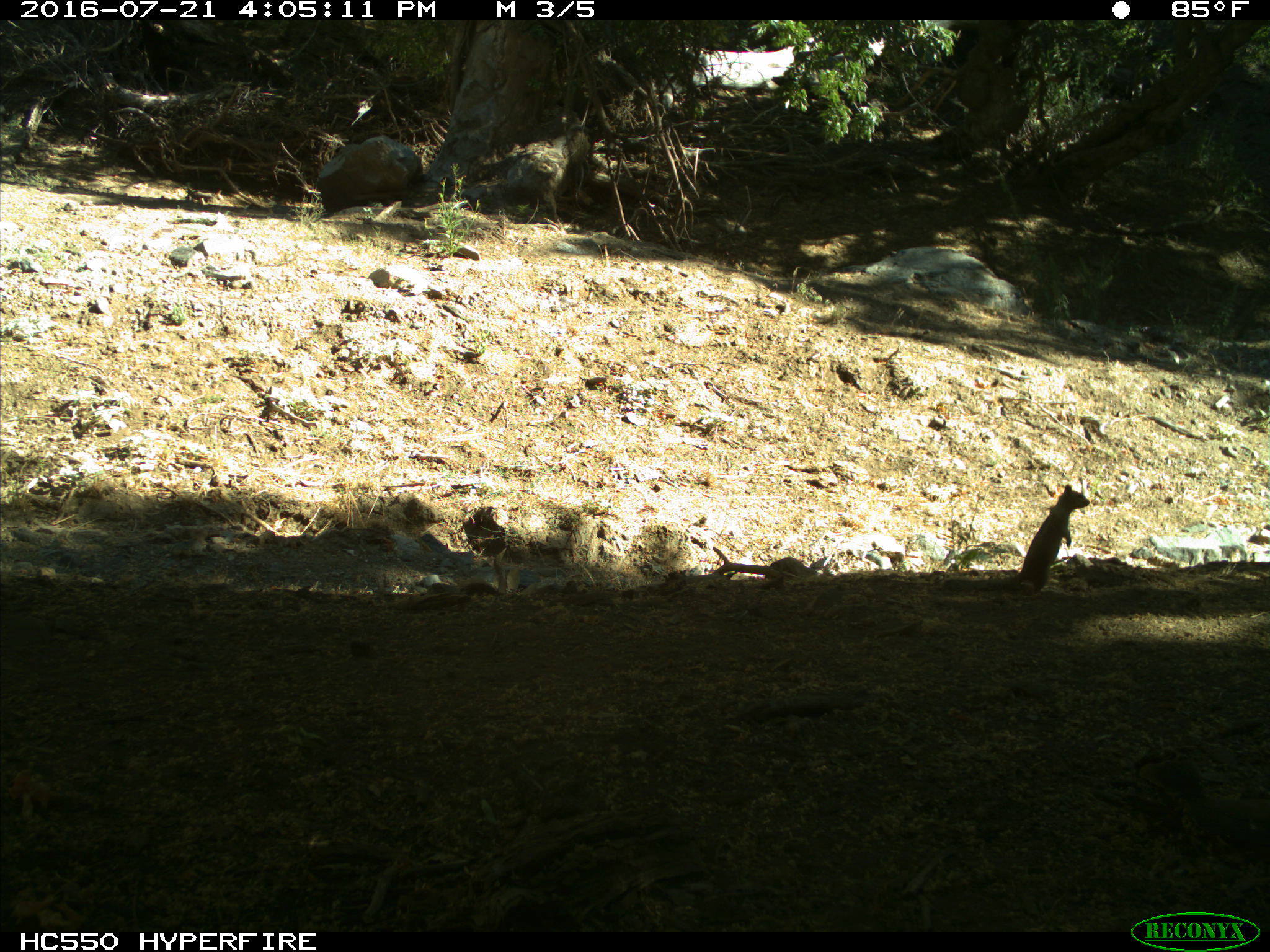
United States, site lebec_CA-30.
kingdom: Animalia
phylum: Chordata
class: Mammalia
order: Rodentia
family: Sciuridae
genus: Otospermophilus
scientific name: Otospermophilus beecheyi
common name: california ground squirrel